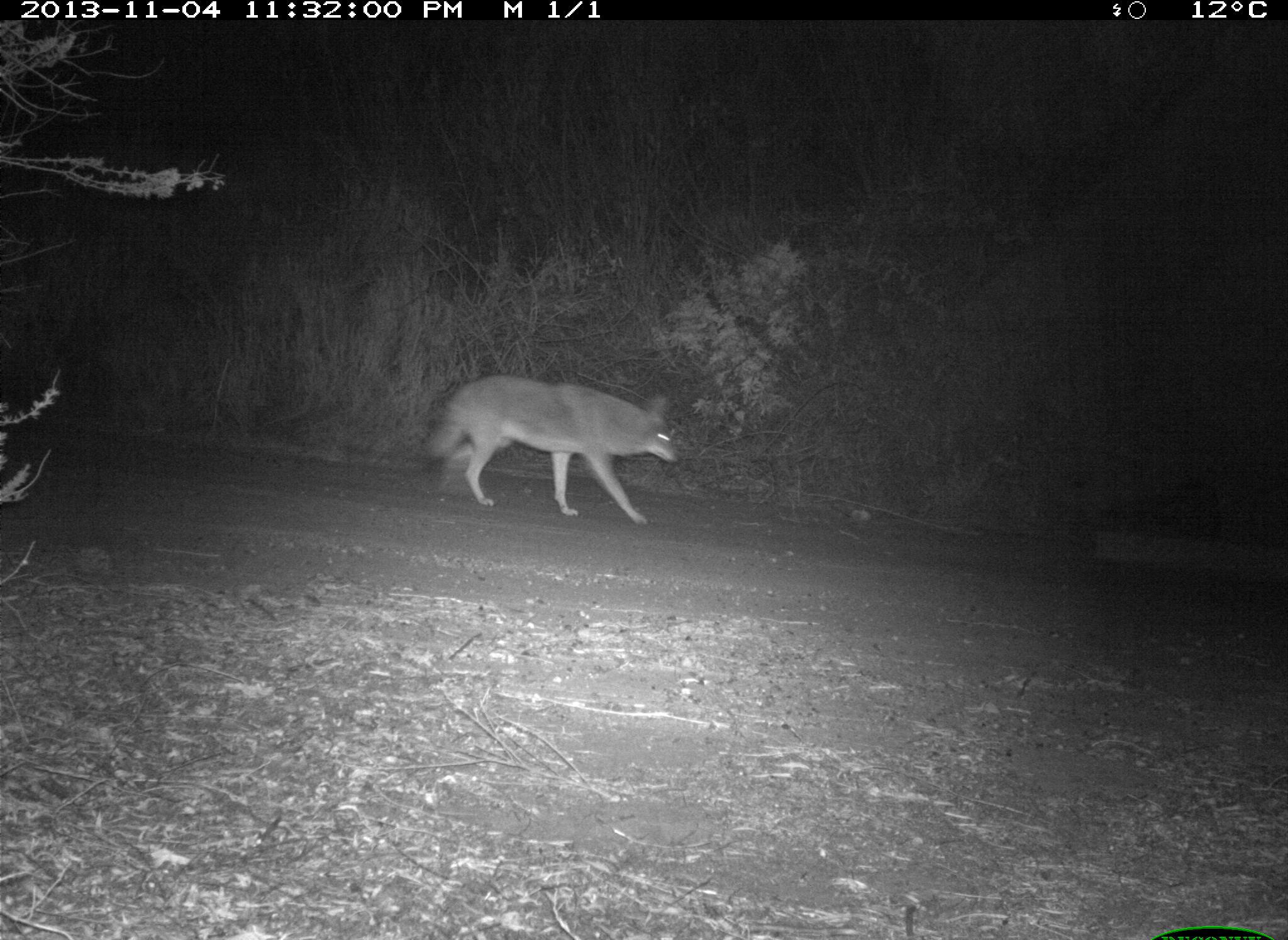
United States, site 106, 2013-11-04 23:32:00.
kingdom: Animalia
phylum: Chordata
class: Mammalia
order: Carnivora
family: Canidae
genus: Canis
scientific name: Canis latrans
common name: coyote